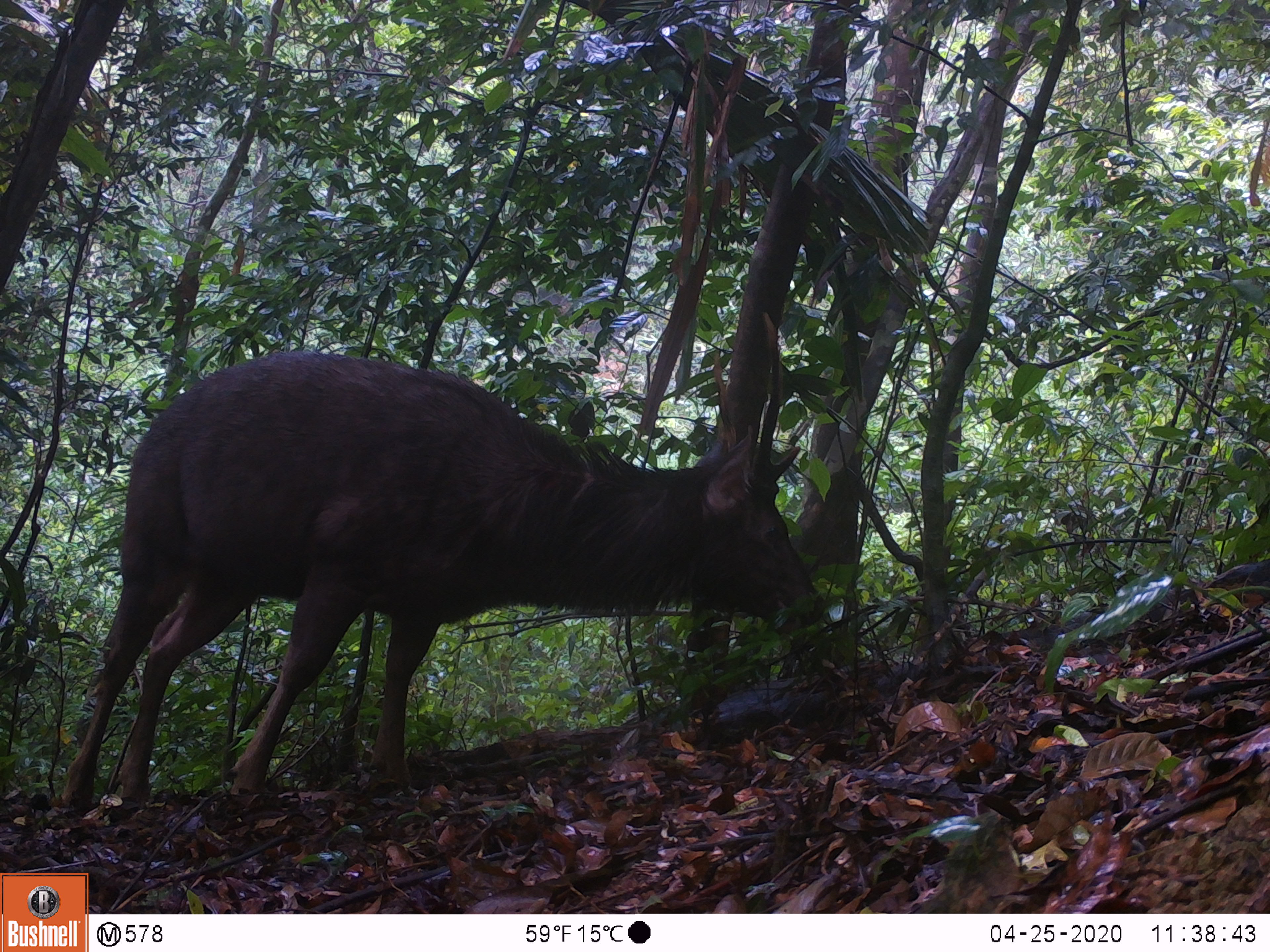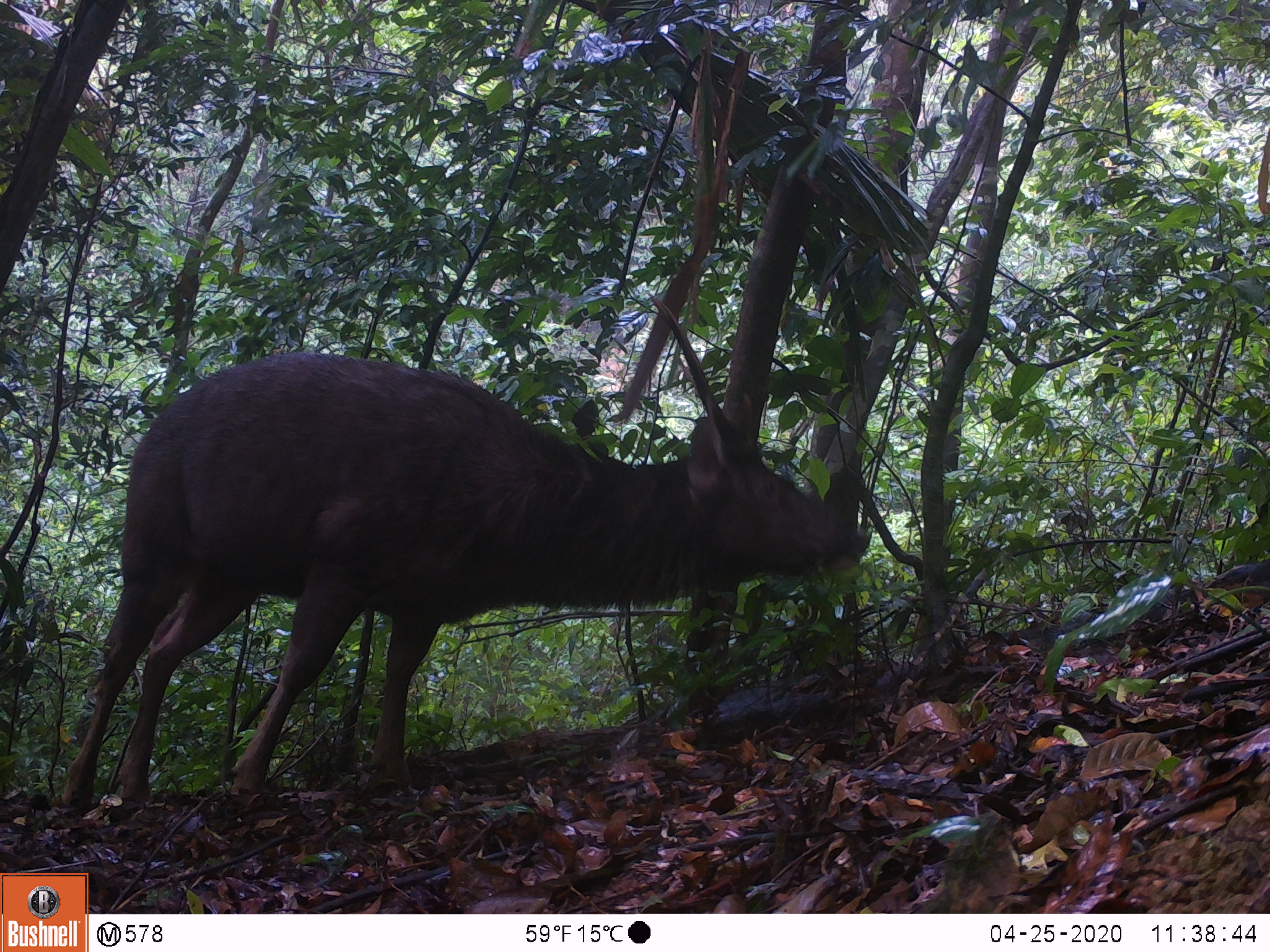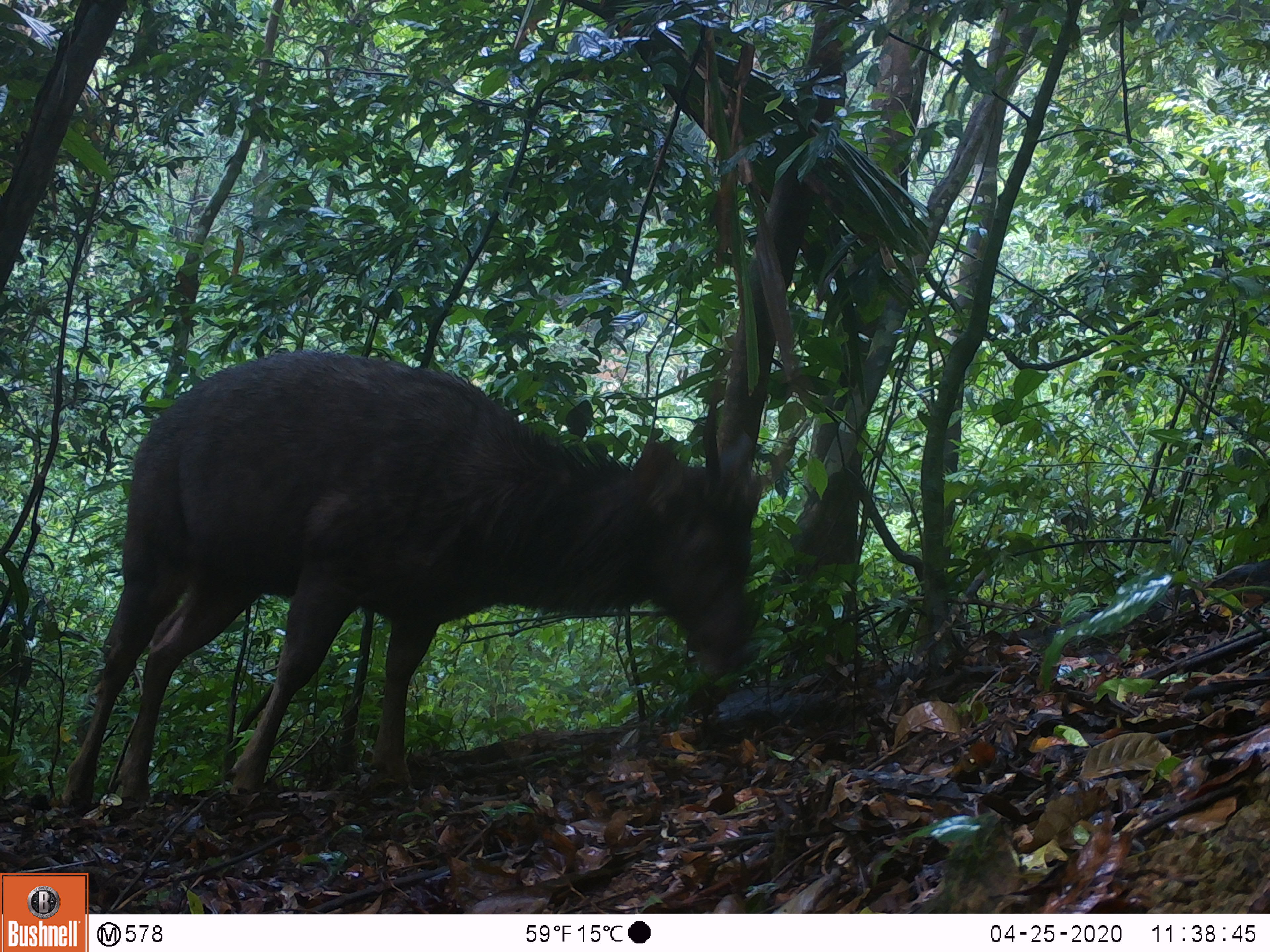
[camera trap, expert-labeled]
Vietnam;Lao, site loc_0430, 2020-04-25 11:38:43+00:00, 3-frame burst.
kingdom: Animalia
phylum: Chordata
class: Mammalia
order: Artiodactyla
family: Cervidae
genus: Rusa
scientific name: Rusa unicolor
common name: sambar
Sambar (Rusa unicolor). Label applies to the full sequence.